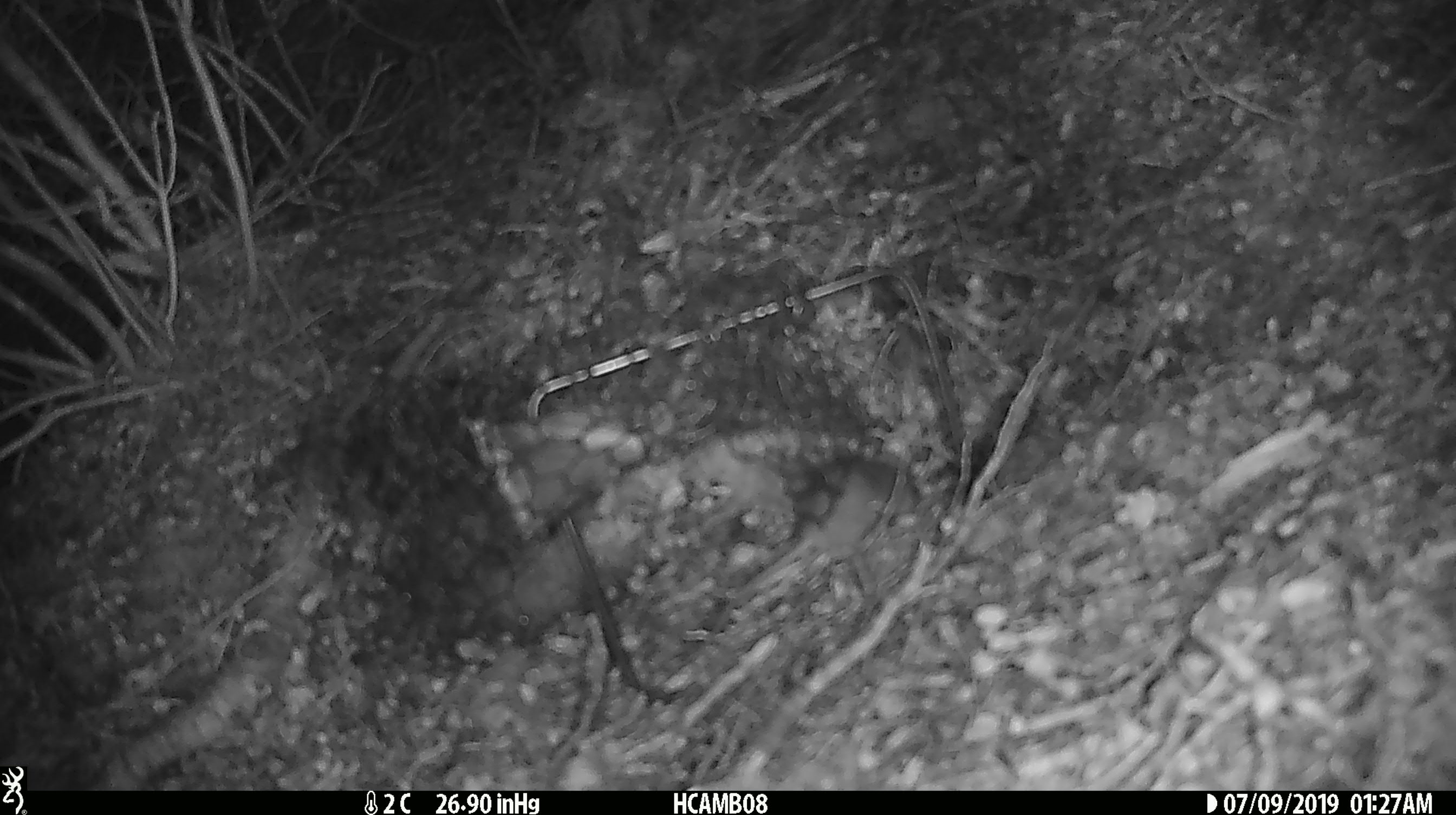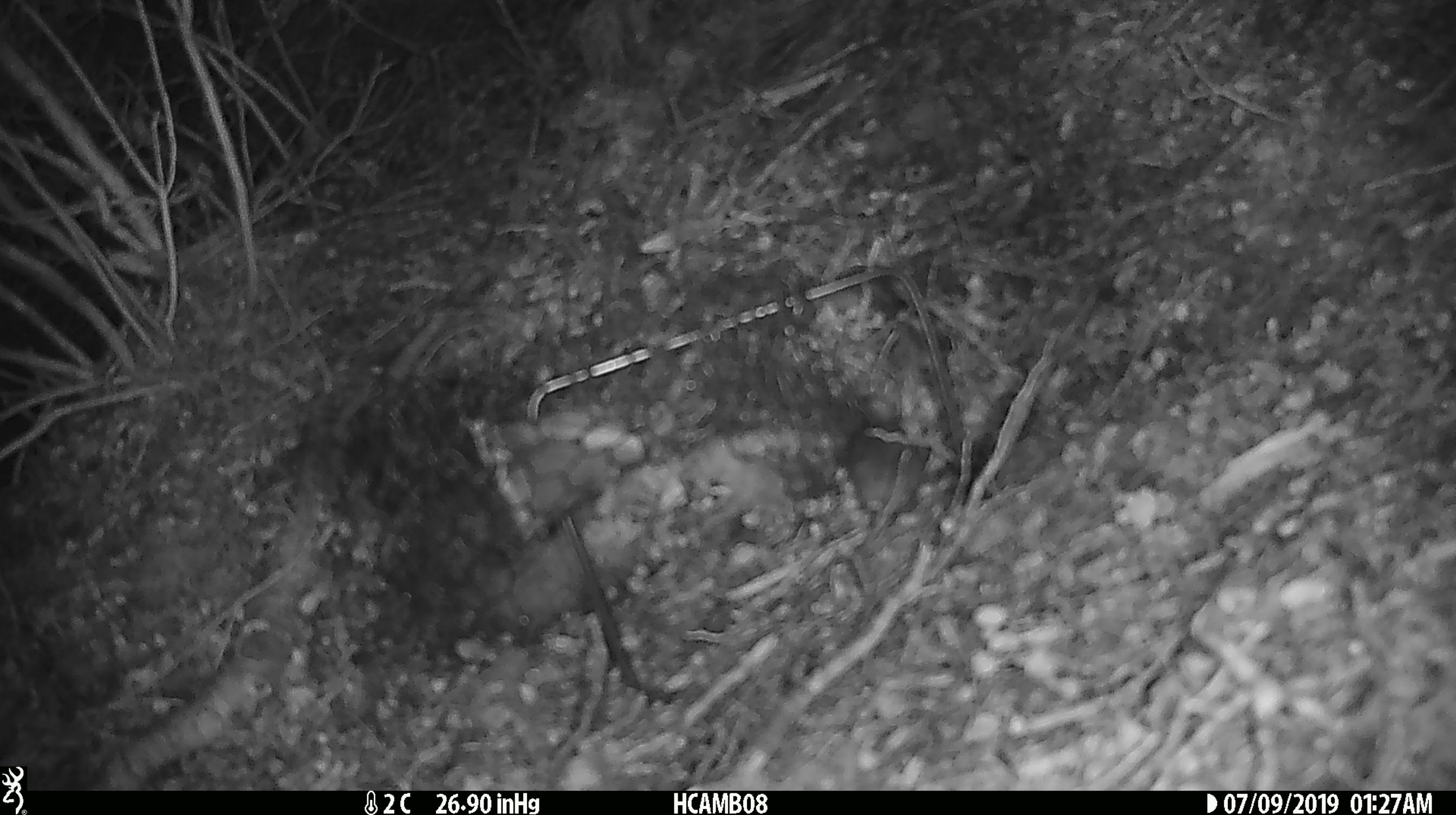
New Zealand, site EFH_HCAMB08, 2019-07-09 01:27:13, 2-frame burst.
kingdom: Animalia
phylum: Chordata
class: Mammalia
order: Rodentia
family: Muridae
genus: Mus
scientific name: Mus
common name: mouse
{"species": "mouse (Mus)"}